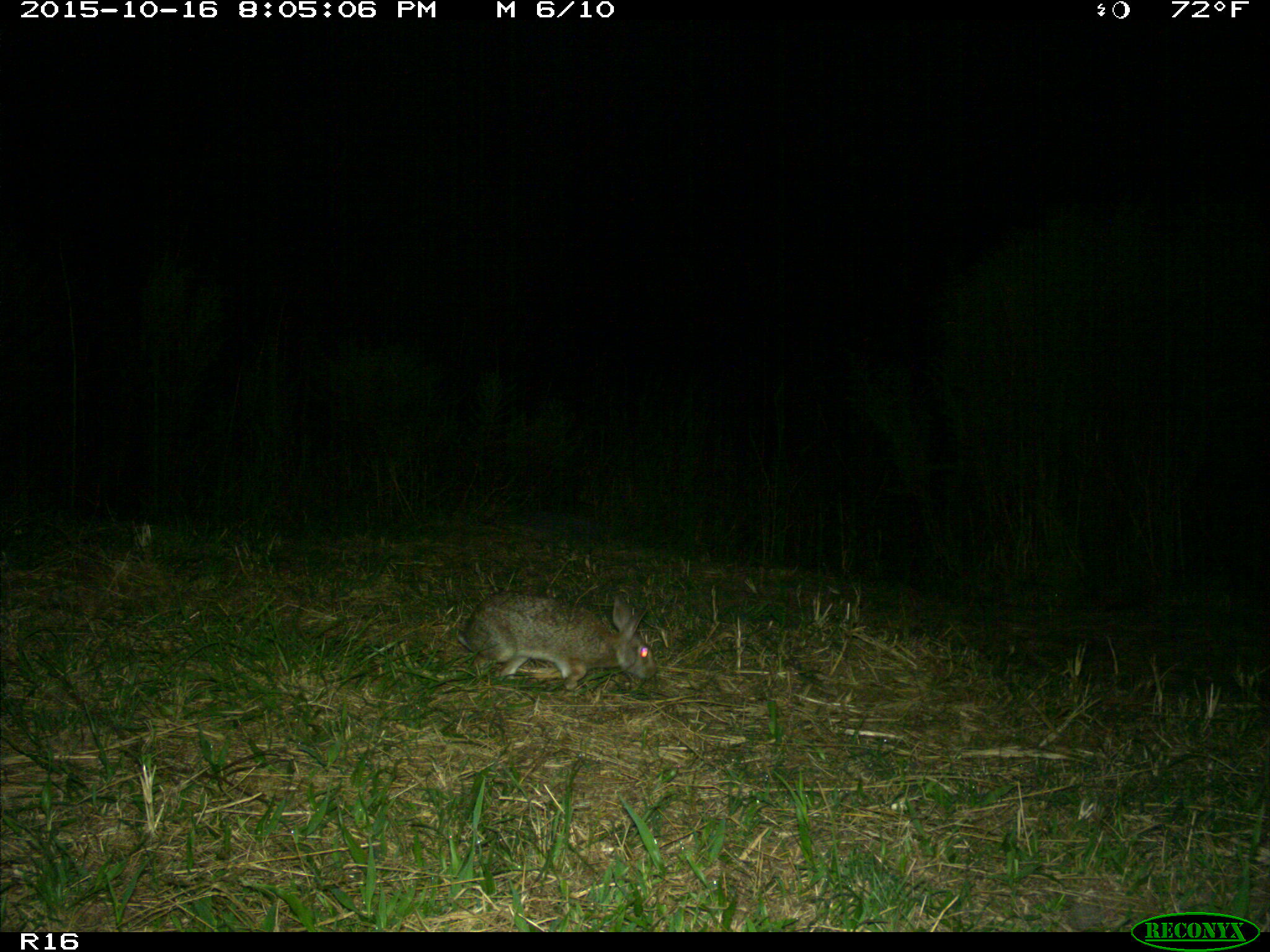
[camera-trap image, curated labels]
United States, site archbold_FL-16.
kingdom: Animalia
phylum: Chordata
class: Mammalia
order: Lagomorpha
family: Leporidae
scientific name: Leporidae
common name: rabbits and hares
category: unidentified rabbit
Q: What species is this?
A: Unidentified rabbit (rabbits and hares) (Leporidae).